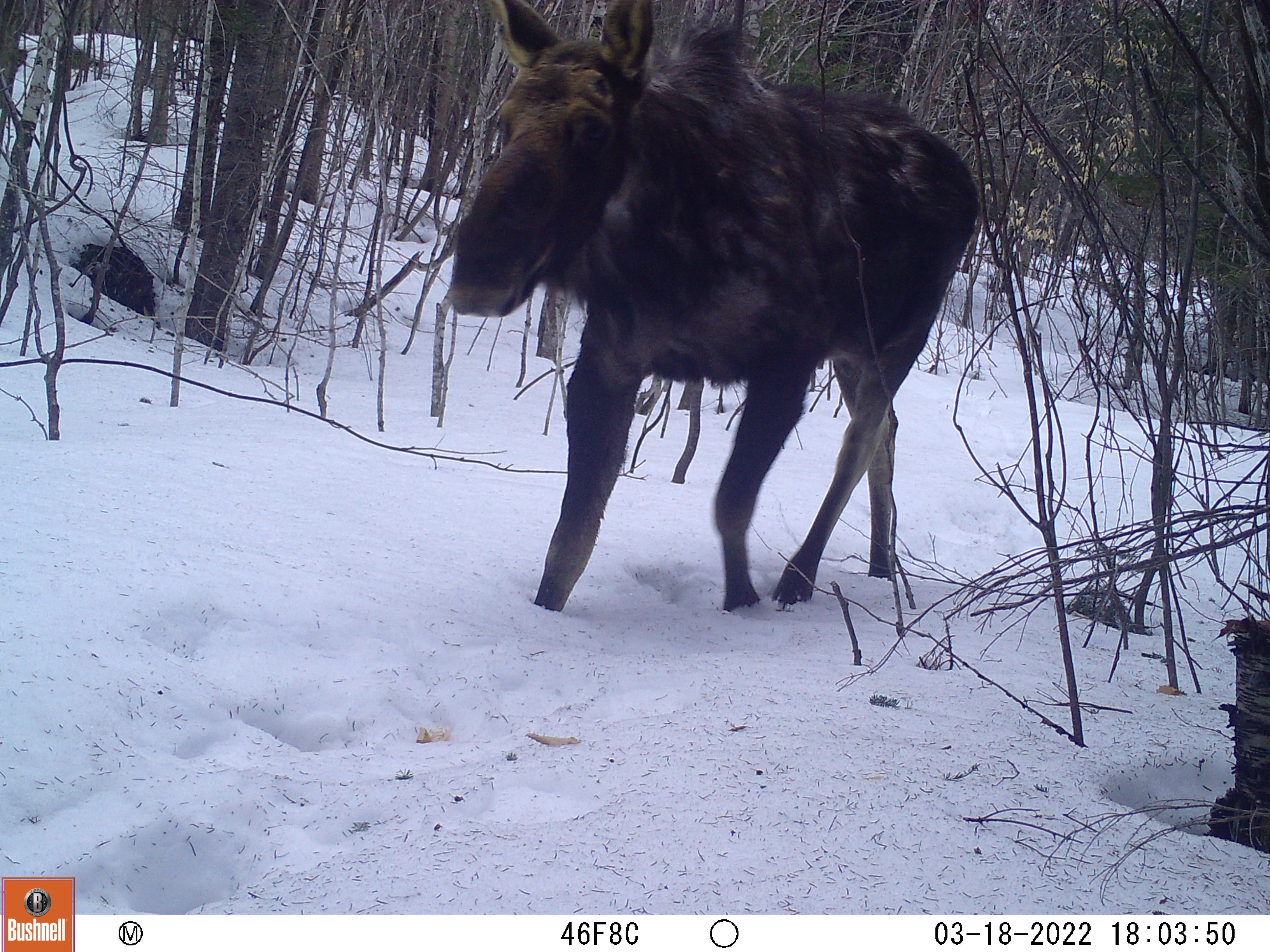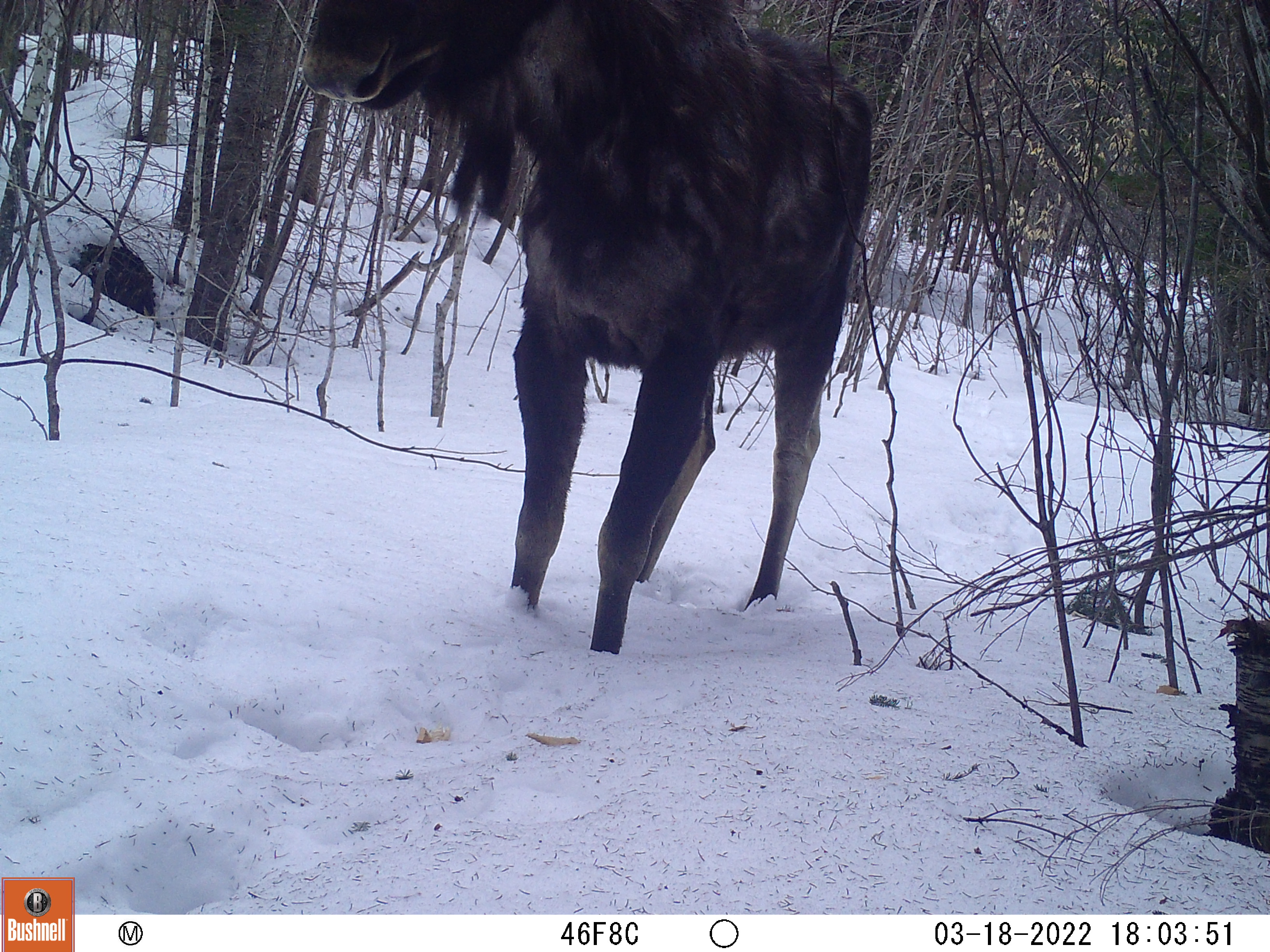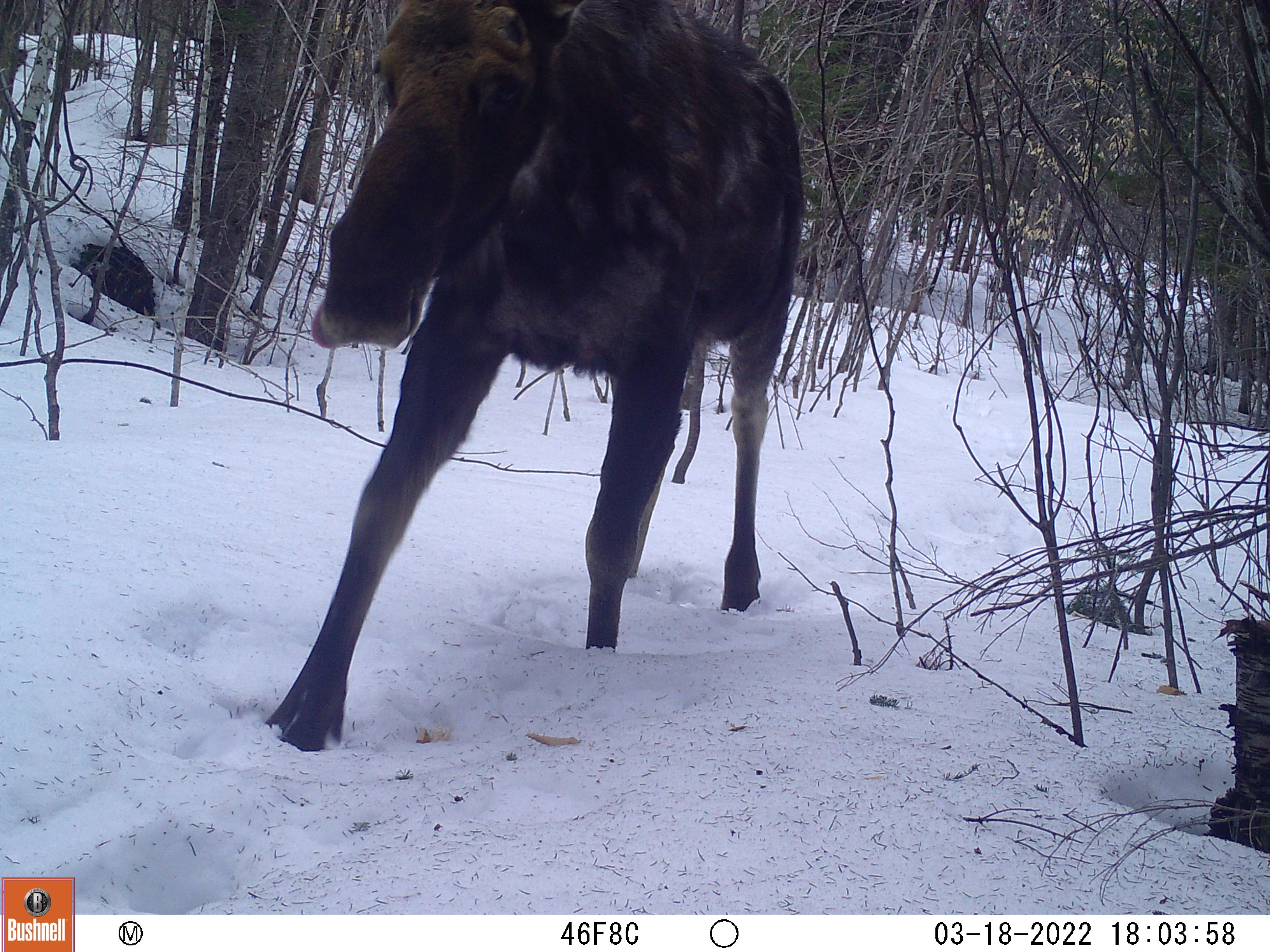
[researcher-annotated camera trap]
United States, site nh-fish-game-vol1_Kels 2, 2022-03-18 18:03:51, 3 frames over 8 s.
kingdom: Animalia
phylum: Chordata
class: Mammalia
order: Artiodactyla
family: Cervidae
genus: Alces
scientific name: Alces alces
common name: moose